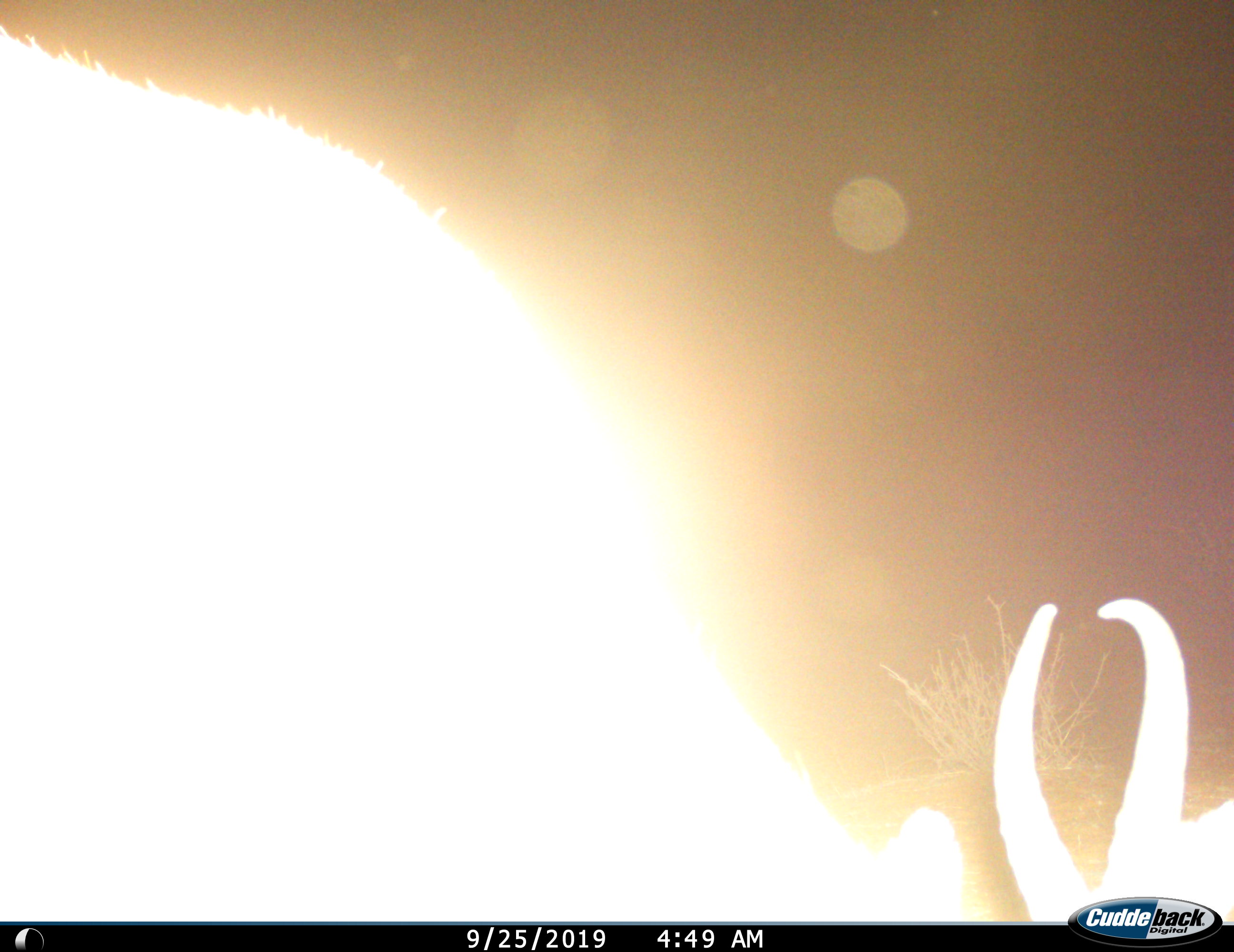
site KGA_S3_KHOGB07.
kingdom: Animalia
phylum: Chordata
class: Mammalia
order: Artiodactyla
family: Bovidae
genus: Antidorcas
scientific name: Antidorcas marsupialis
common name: springbok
Springbok (Antidorcas marsupialis), count 1. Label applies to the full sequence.